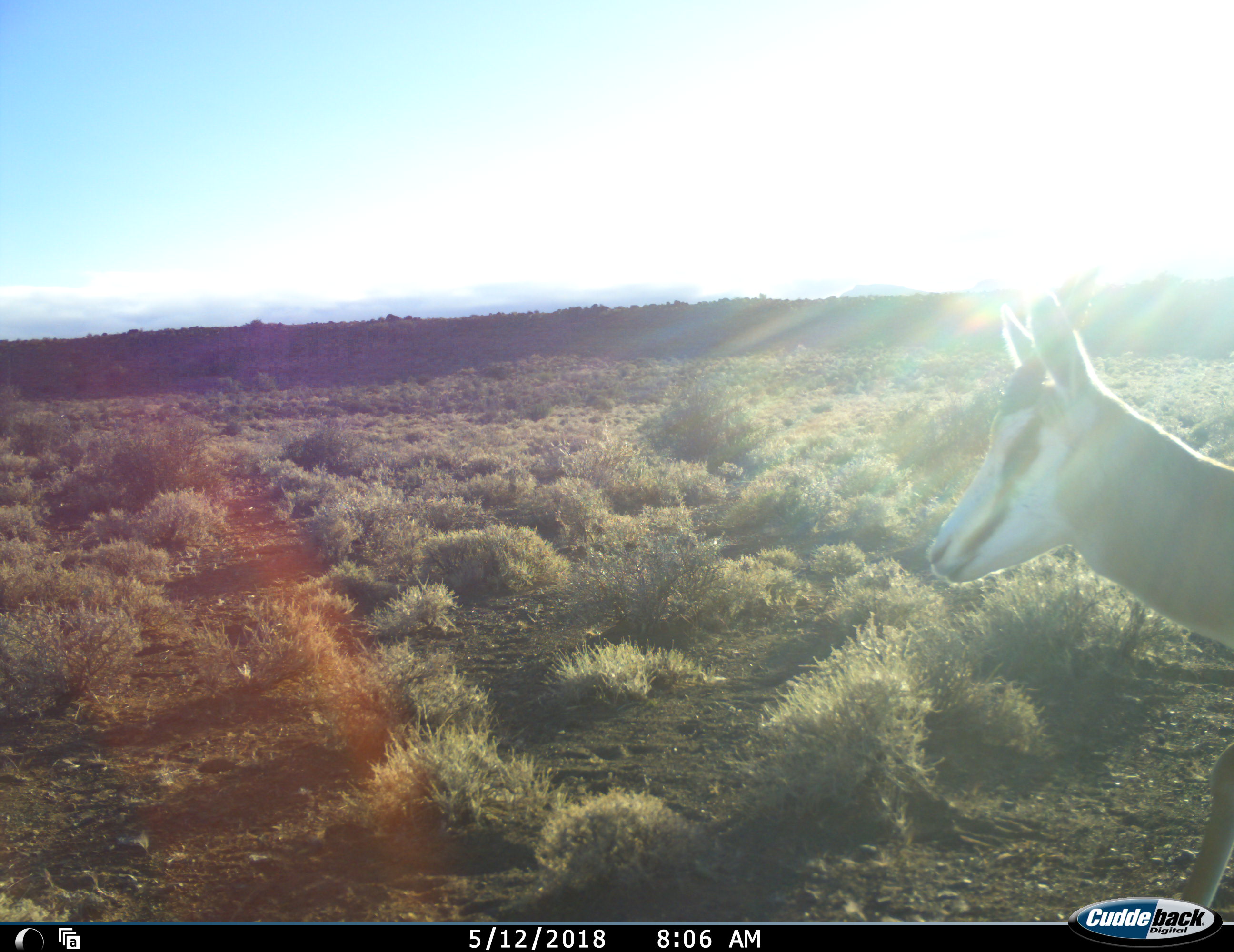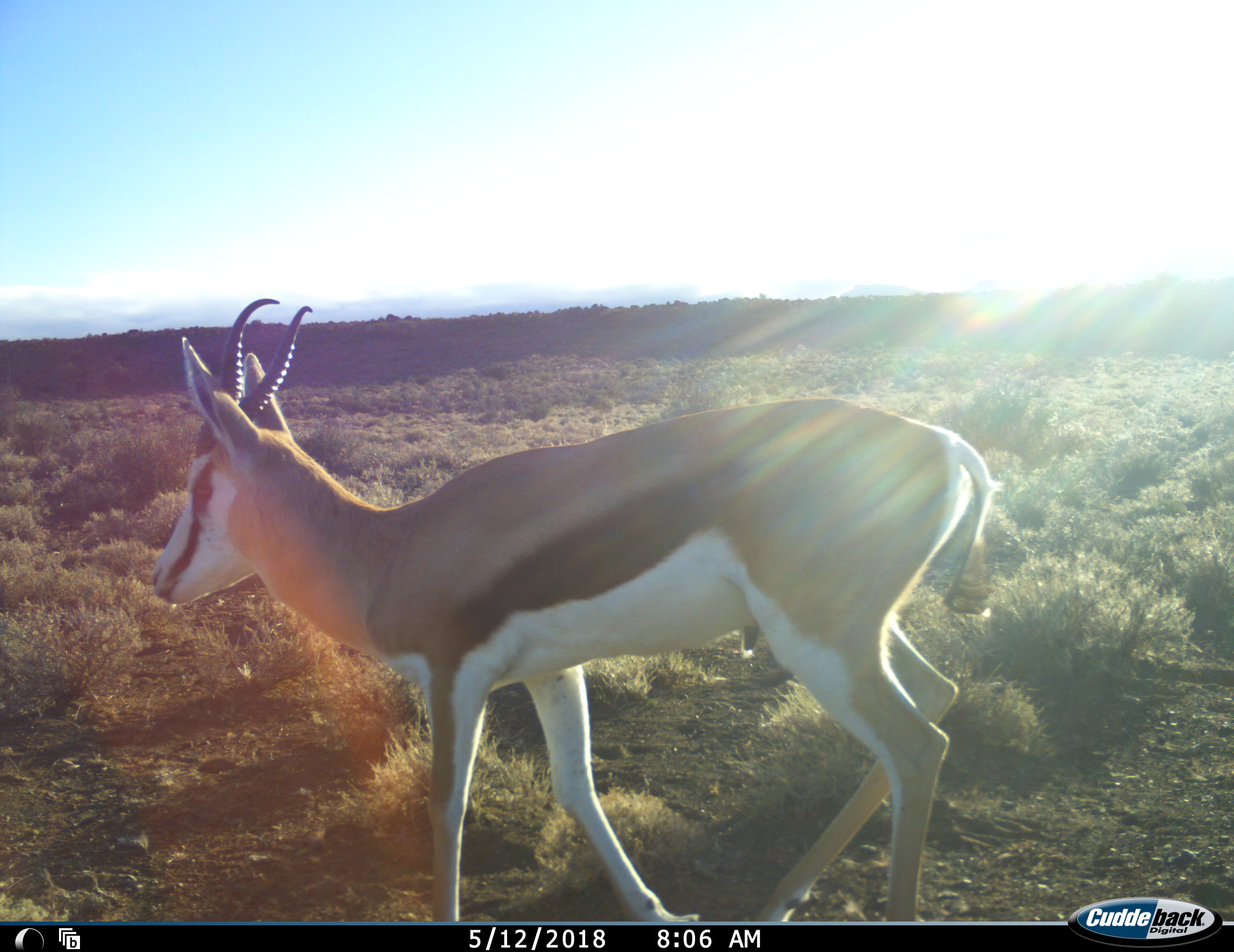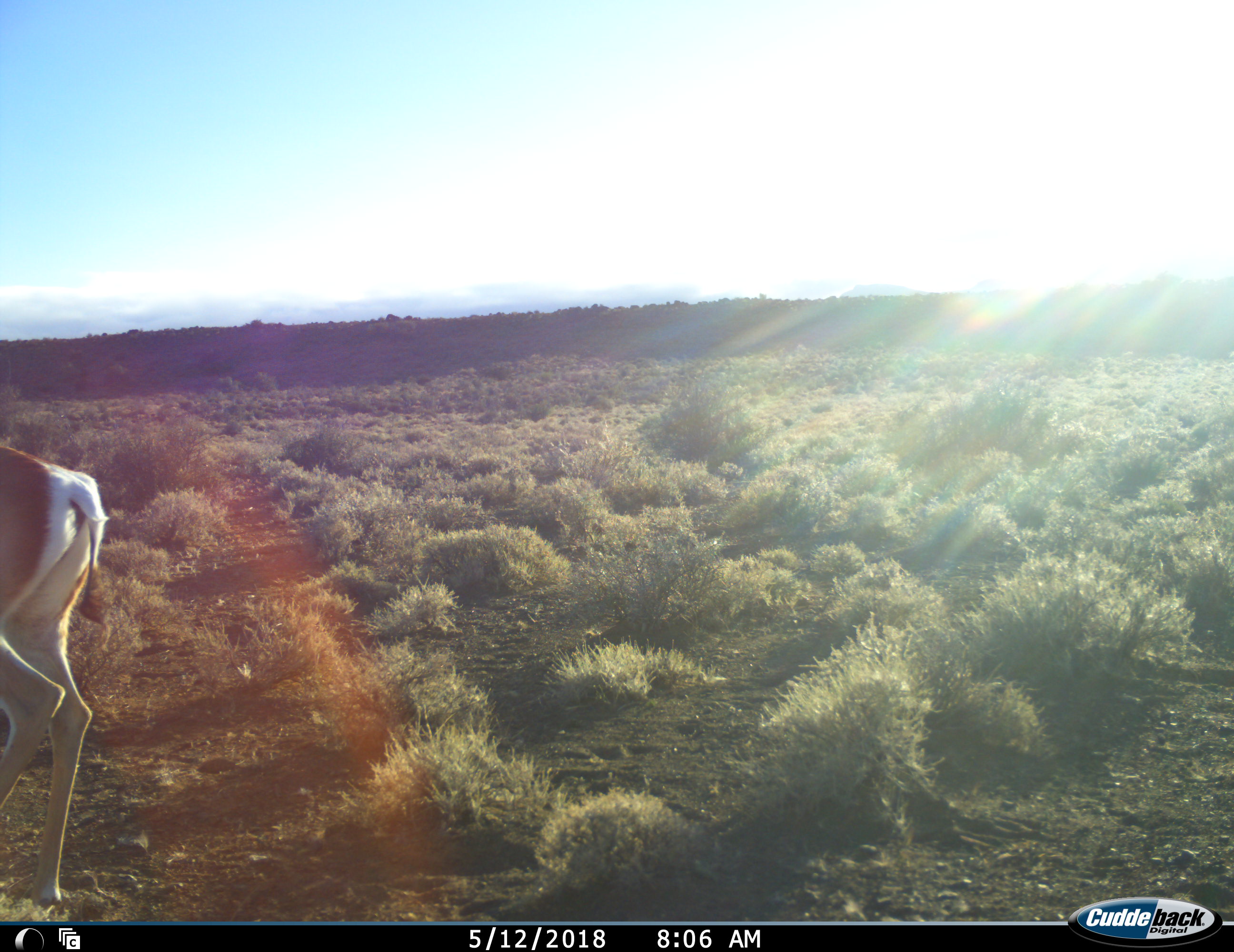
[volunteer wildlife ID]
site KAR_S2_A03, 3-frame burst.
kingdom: Animalia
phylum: Chordata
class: Mammalia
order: Artiodactyla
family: Bovidae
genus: Antidorcas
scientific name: Antidorcas marsupialis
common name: springbok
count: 1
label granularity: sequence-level